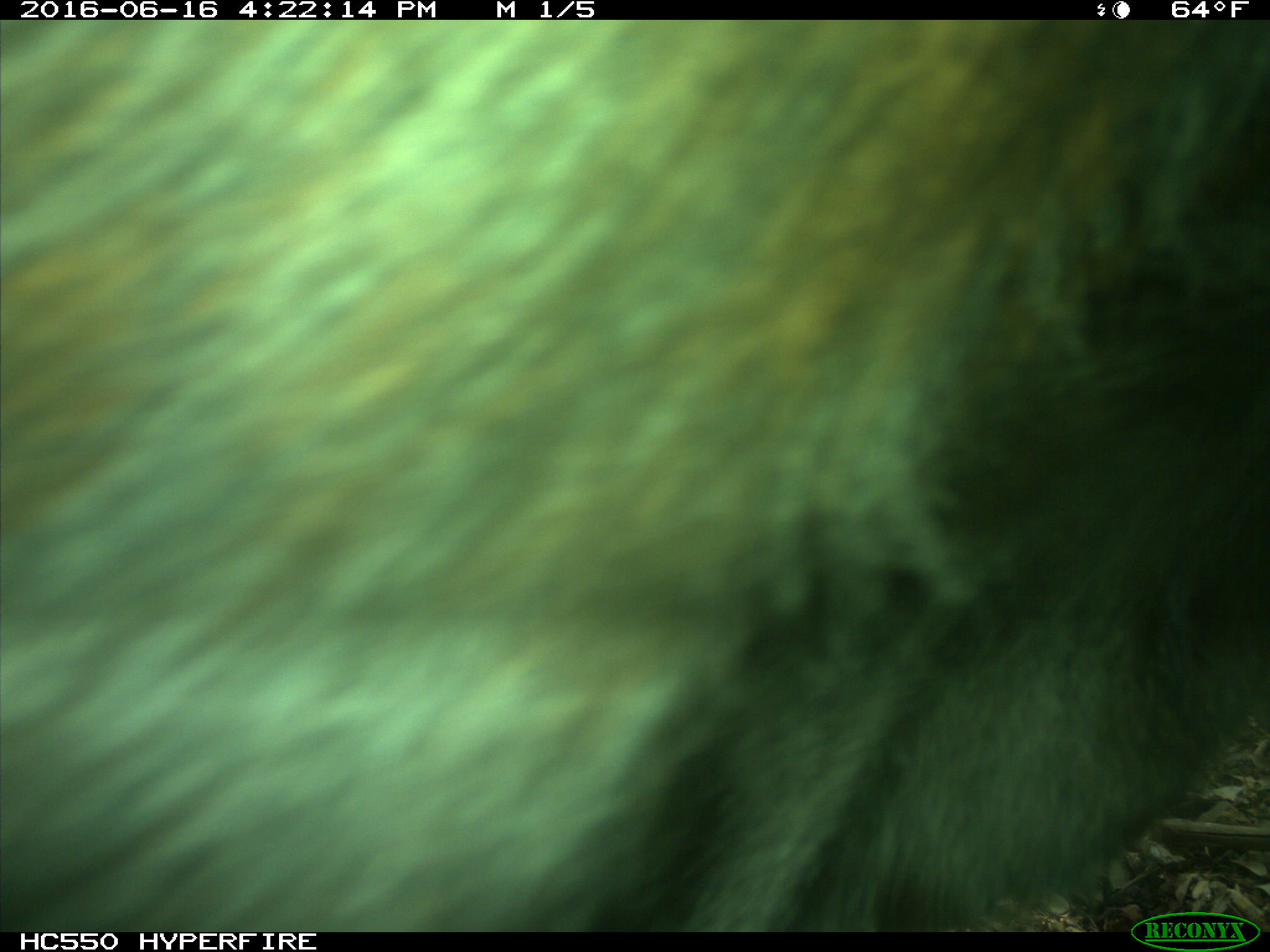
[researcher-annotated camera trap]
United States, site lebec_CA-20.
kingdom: Animalia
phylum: Chordata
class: Mammalia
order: Artiodactyla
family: Bovidae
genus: Bos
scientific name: Bos taurus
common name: domestic cow